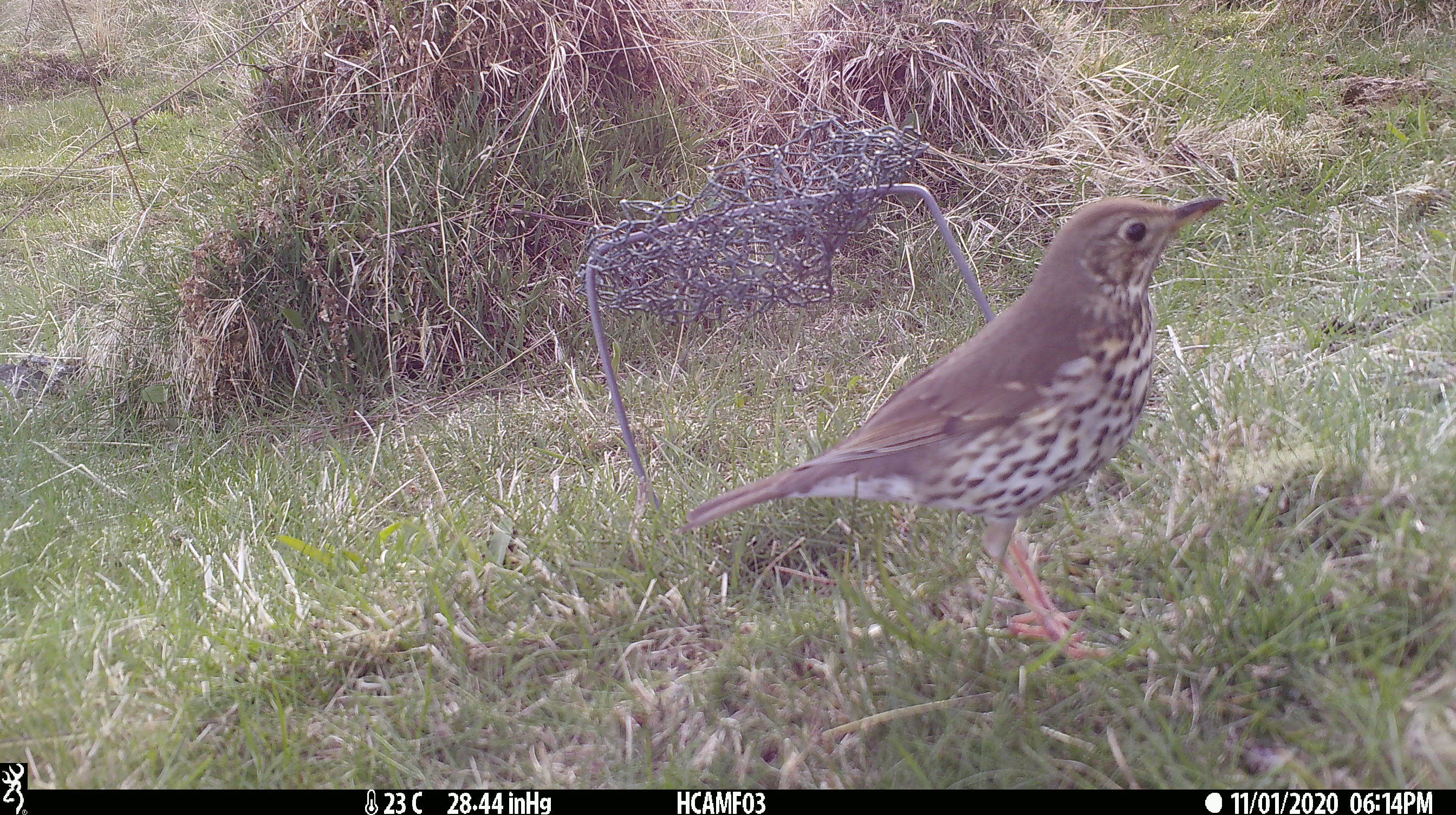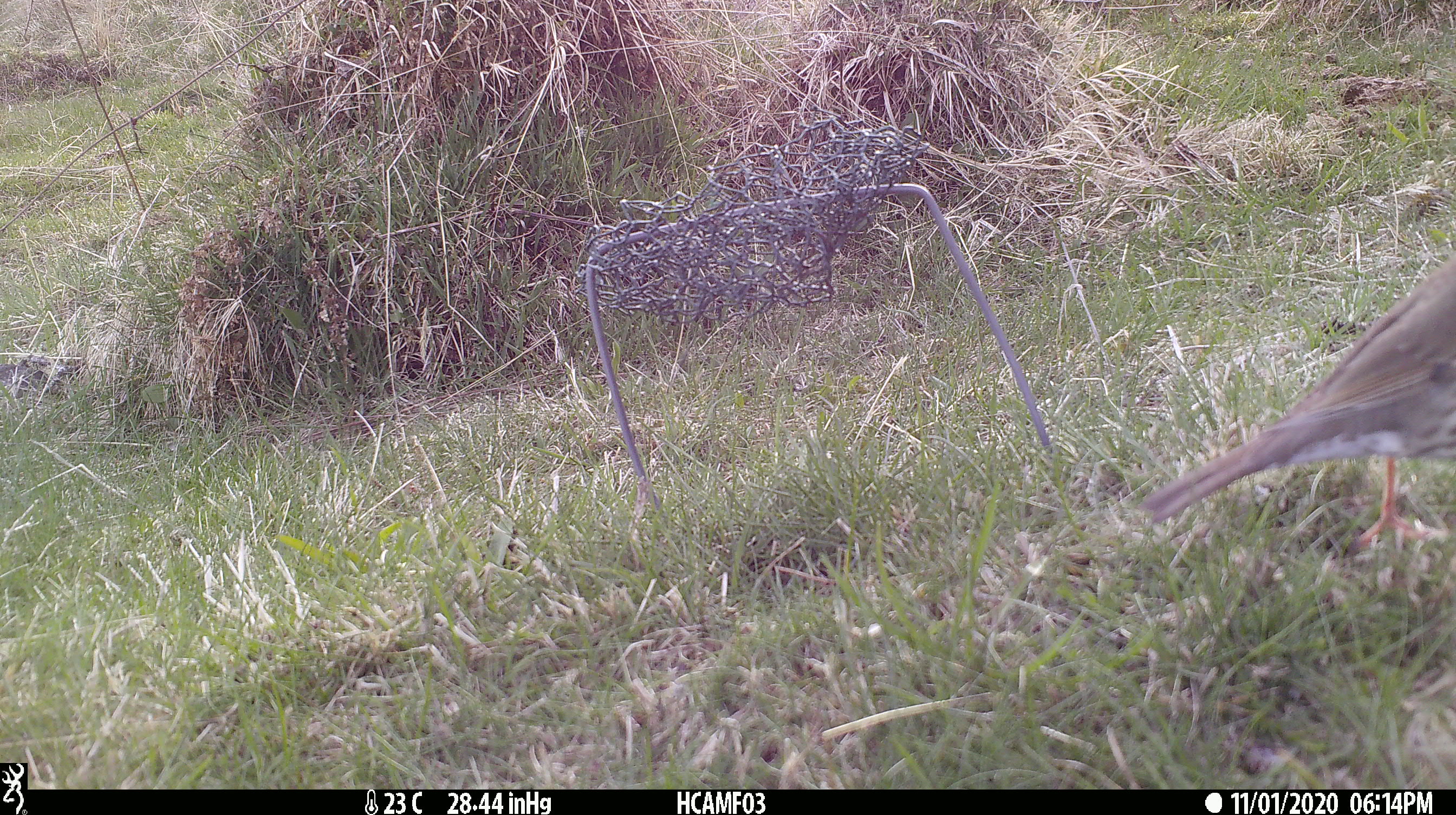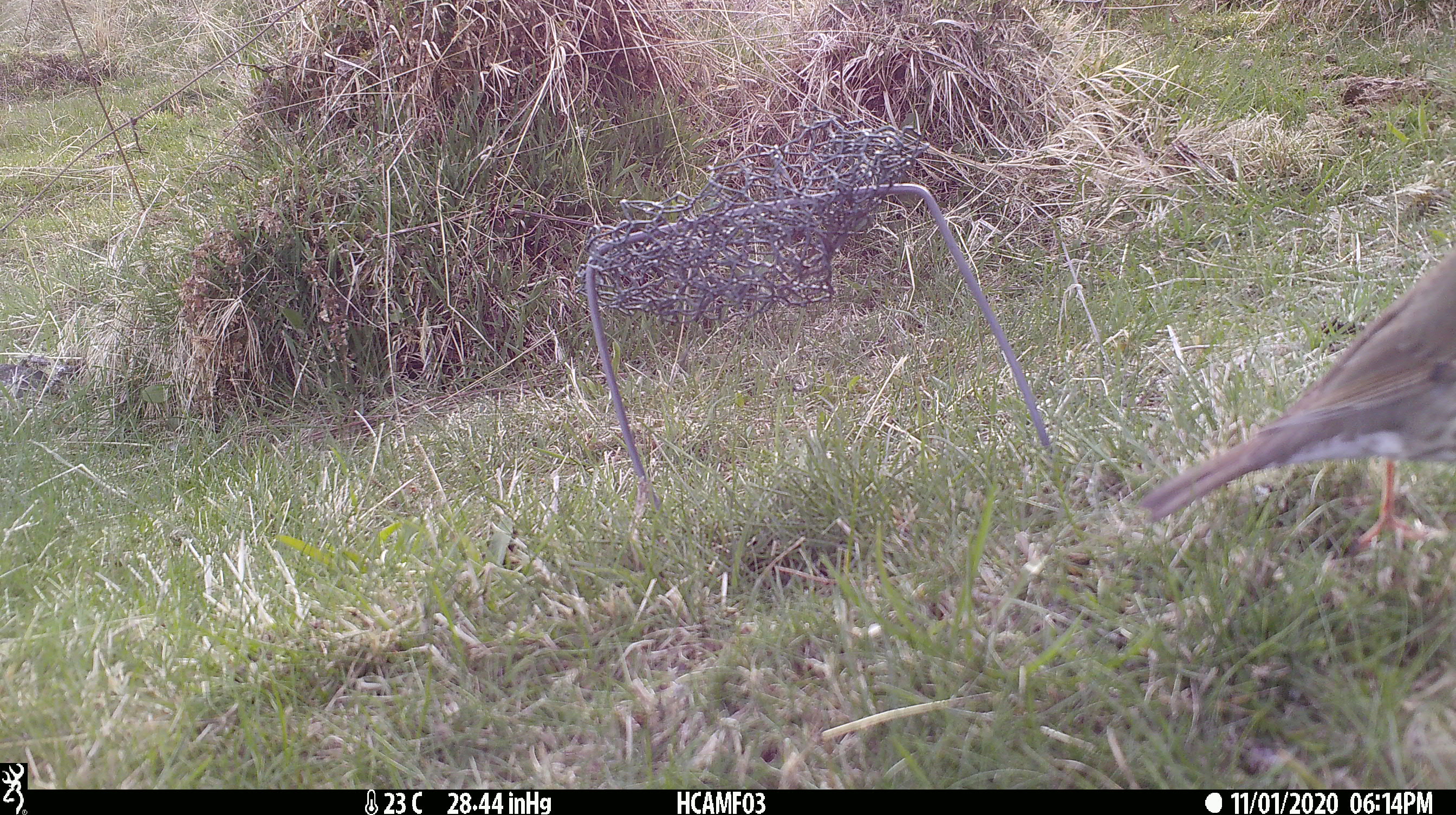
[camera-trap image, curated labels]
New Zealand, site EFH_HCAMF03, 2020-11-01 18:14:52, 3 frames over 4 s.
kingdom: Animalia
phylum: Chordata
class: Aves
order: Passeriformes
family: Turdidae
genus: Turdus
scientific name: Turdus philomelos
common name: song thrush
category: thrush